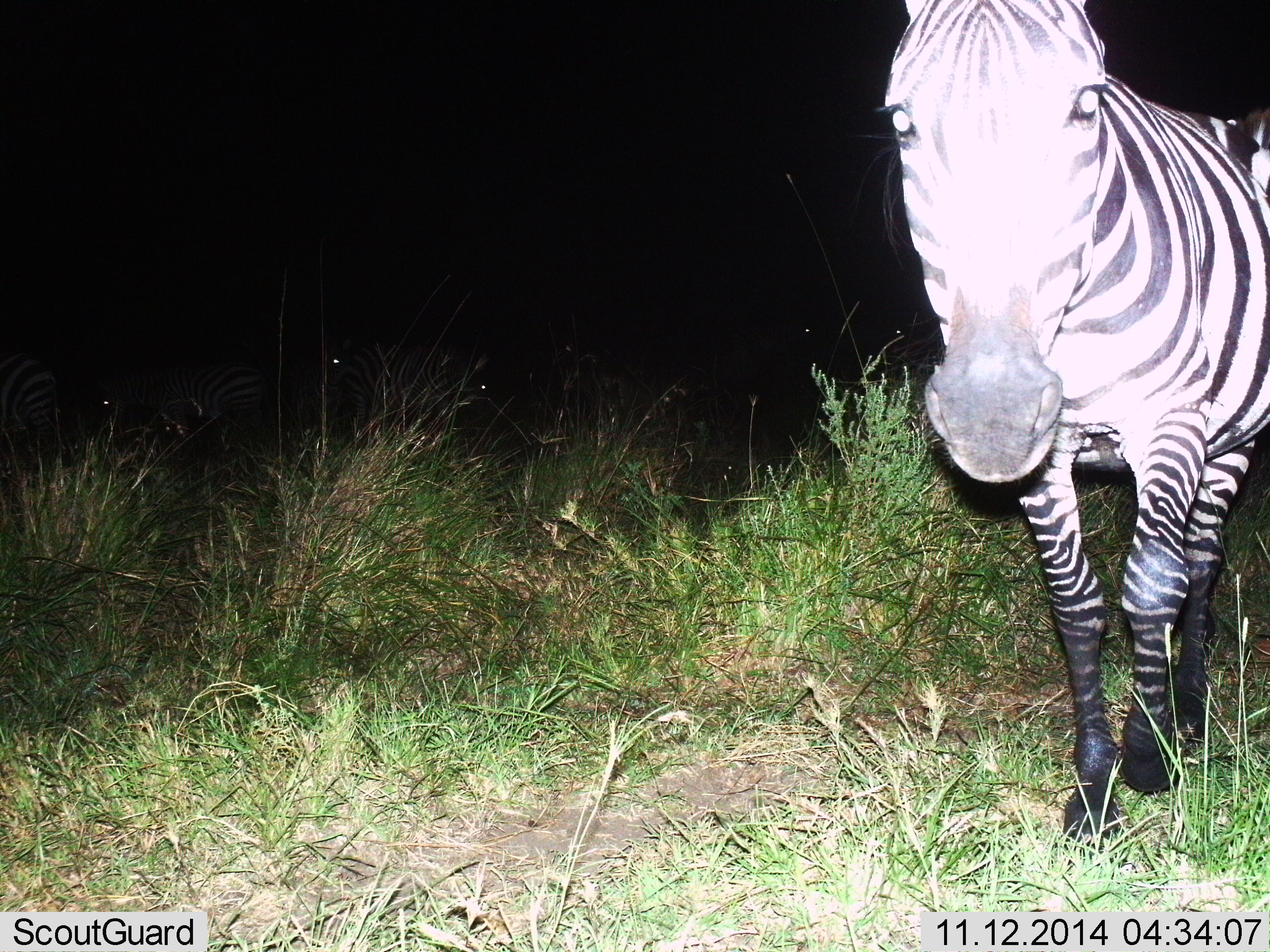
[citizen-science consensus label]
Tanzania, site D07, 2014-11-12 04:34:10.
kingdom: Animalia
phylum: Chordata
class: Mammalia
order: Perissodactyla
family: Equidae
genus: Equus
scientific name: Equus quagga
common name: plains zebra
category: zebra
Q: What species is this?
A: Zebra (plains zebra) (Equus quagga).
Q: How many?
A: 1.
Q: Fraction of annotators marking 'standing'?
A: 40%.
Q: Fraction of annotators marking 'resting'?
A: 0%.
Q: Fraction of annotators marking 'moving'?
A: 60%.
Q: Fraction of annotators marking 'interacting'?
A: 0%.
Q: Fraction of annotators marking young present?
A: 0%.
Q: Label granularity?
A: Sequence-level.